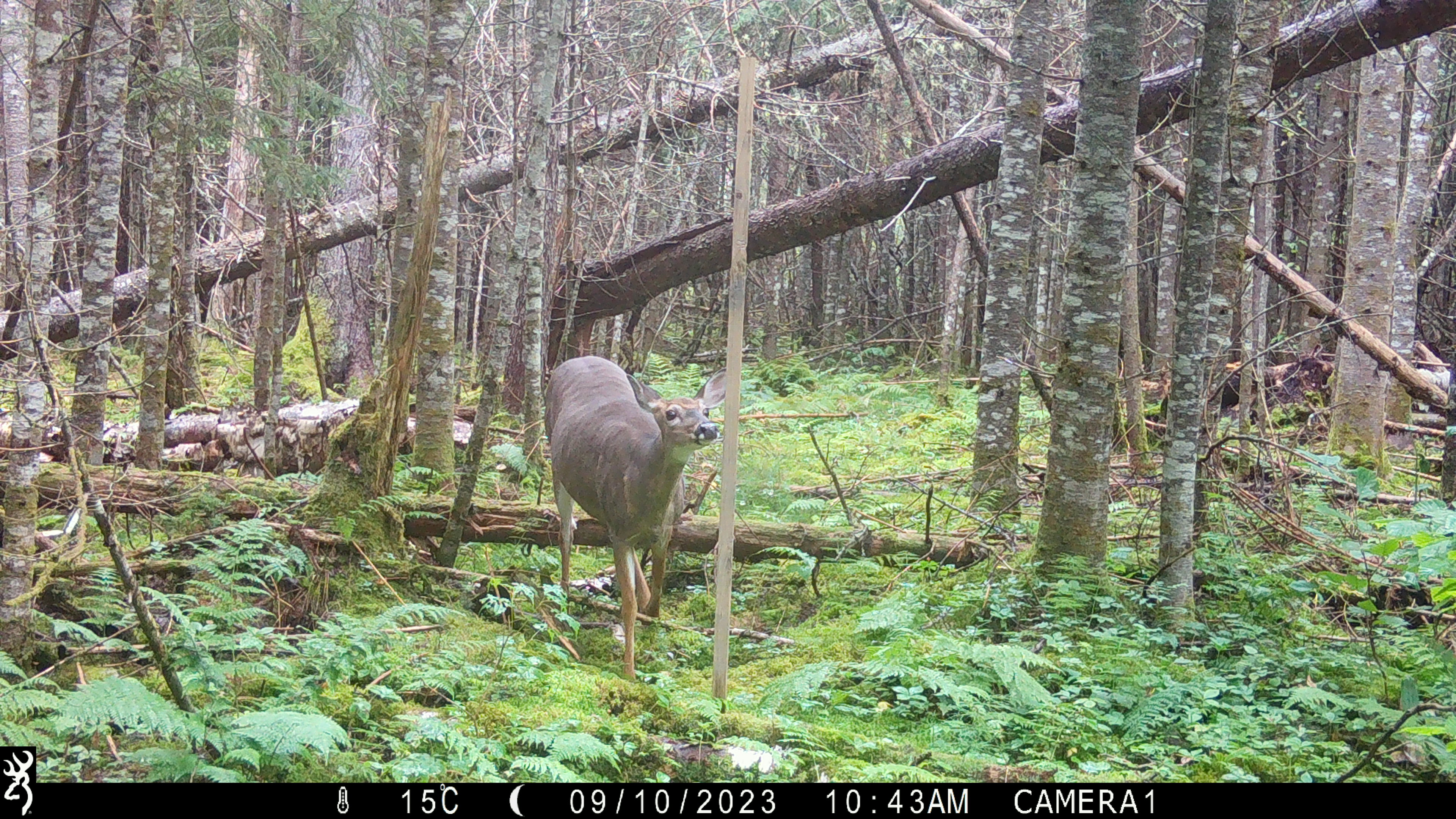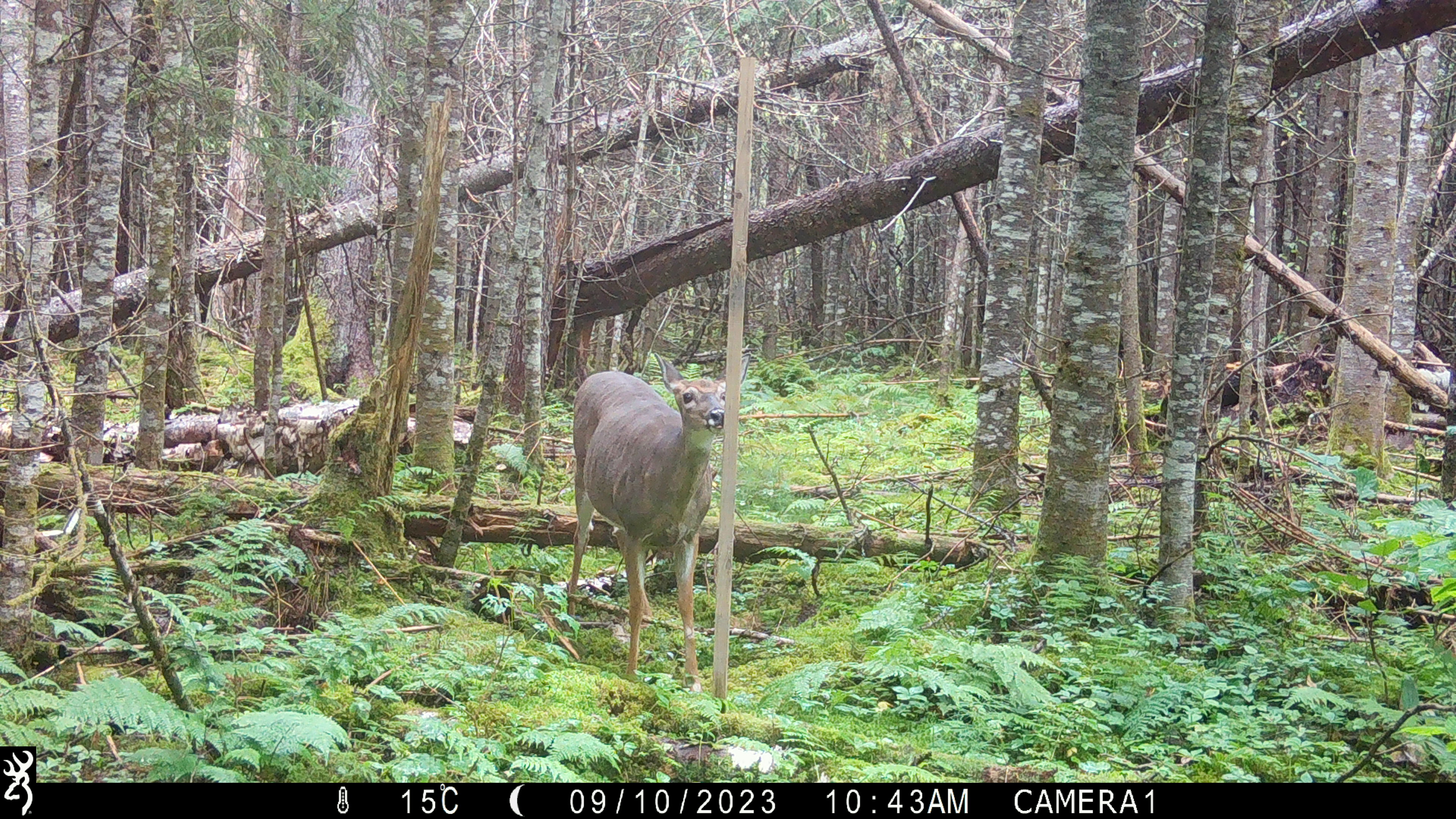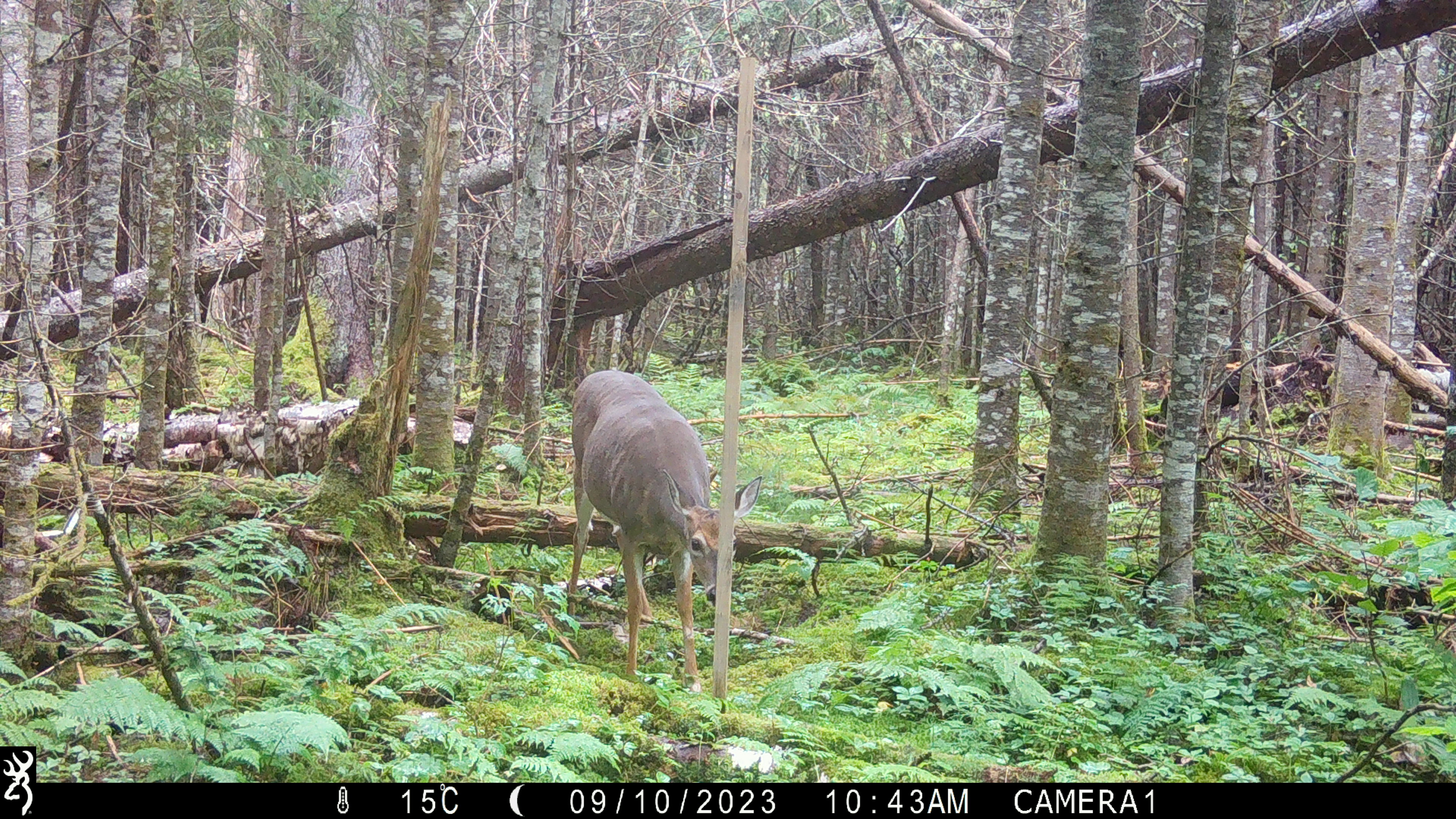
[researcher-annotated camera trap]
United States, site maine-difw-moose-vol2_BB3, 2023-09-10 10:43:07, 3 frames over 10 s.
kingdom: Animalia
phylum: Chordata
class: Mammalia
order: Artiodactyla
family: Cervidae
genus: Odocoileus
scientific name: Odocoileus virginianus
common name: white-tailed deer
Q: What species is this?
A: White-tailed deer (Odocoileus virginianus).